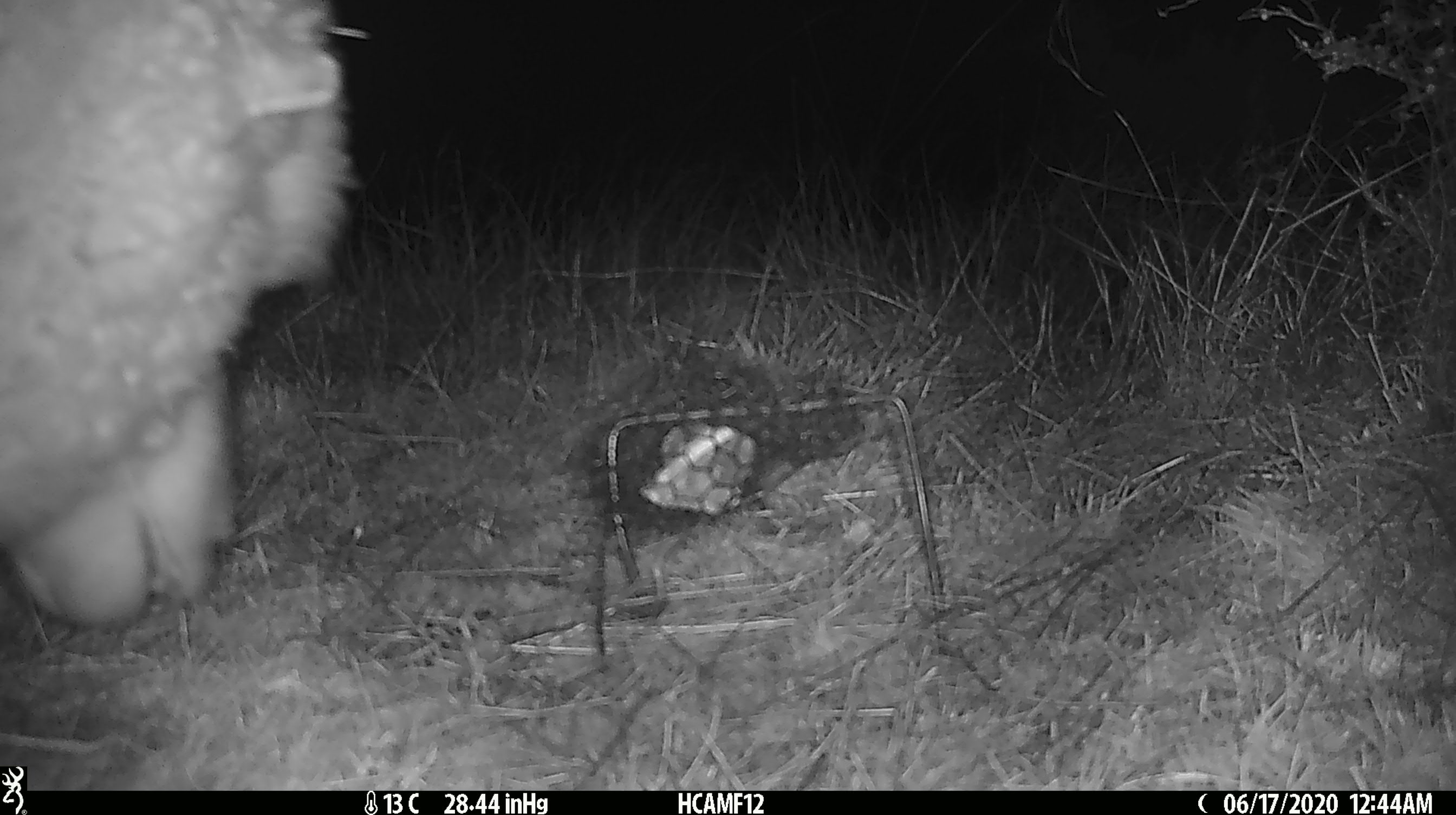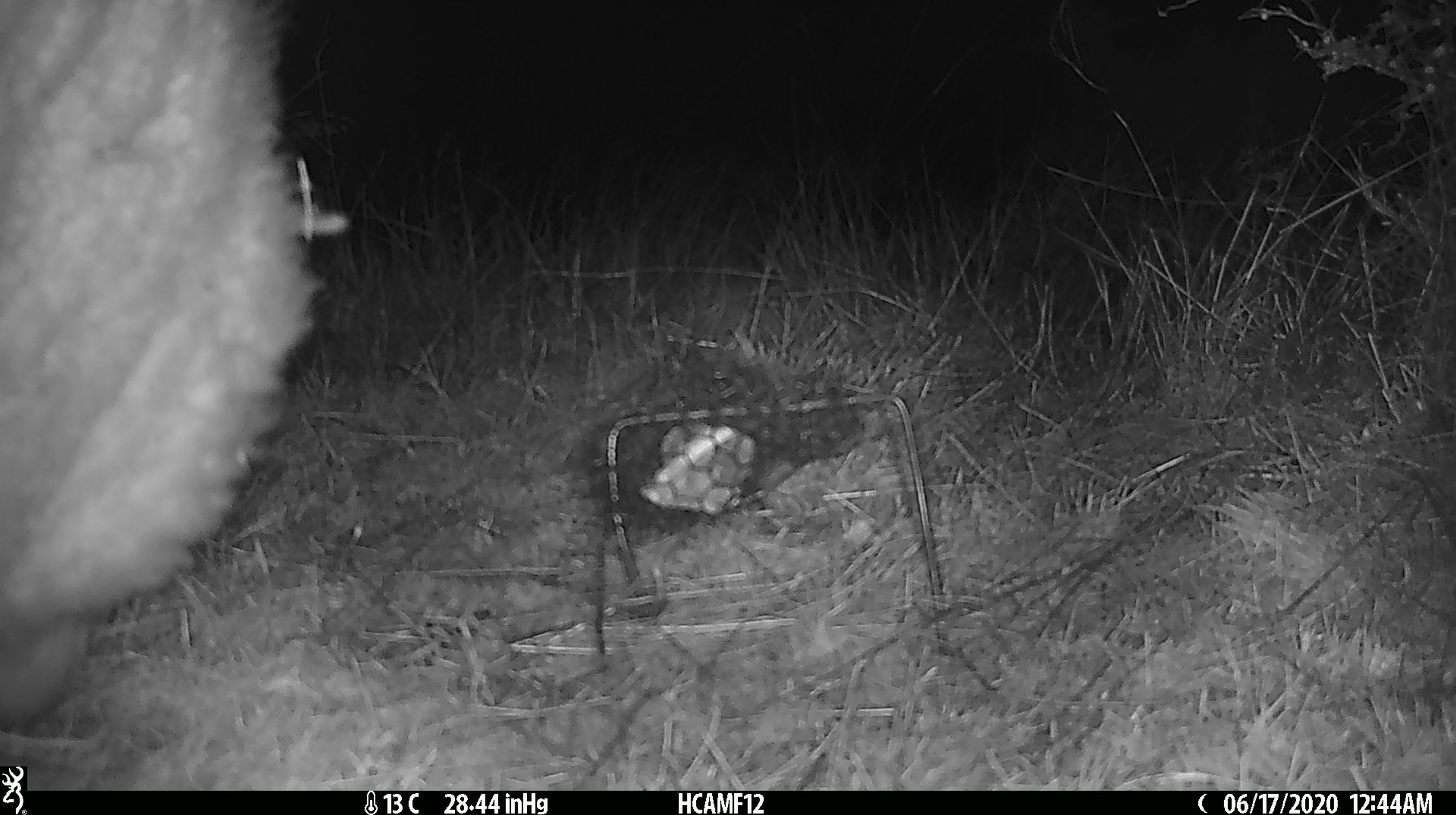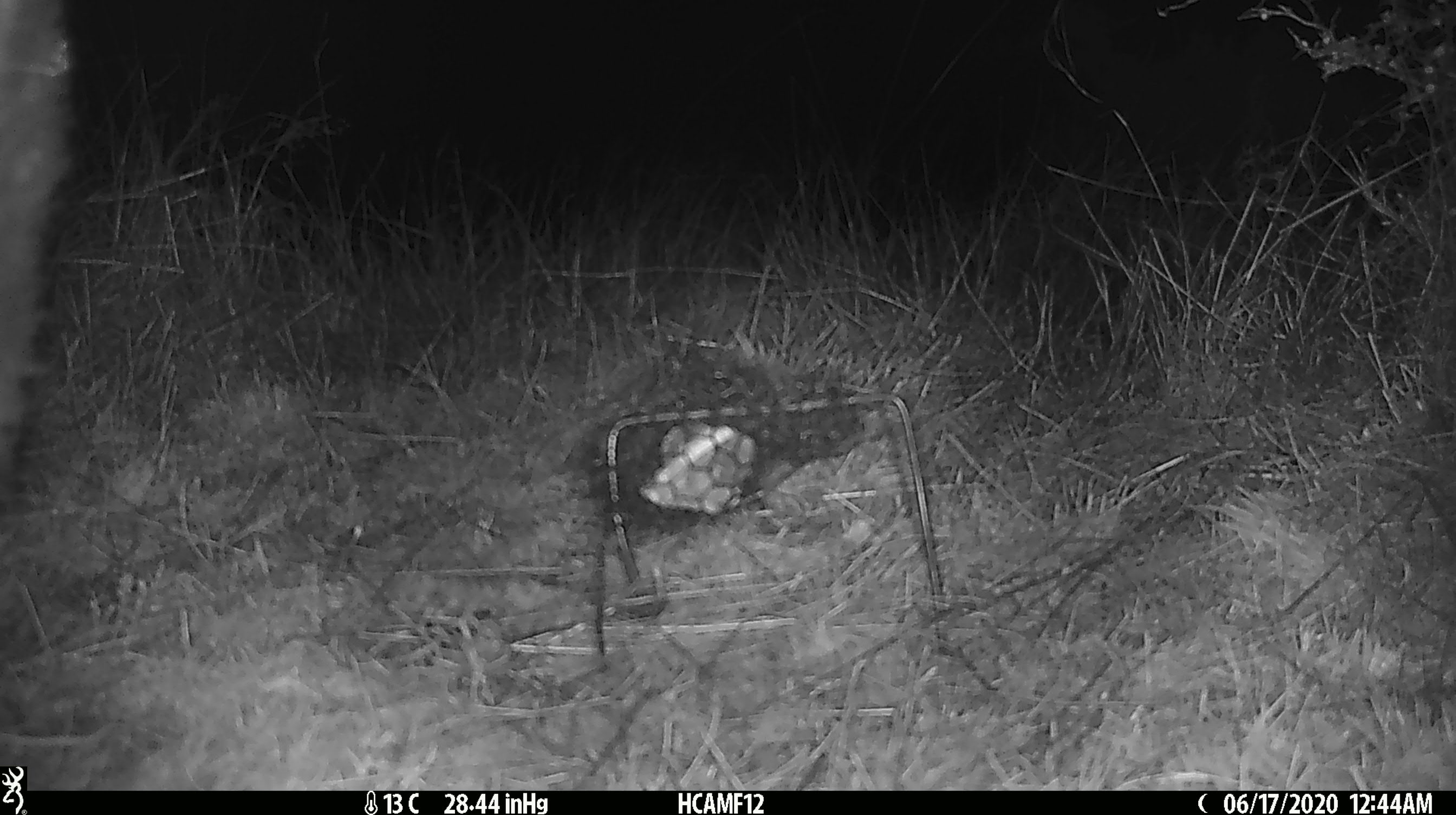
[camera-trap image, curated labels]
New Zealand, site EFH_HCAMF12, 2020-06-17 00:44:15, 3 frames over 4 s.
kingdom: Animalia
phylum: Chordata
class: Mammalia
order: Artiodactyla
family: Bovidae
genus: Ovis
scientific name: Ovis aries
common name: domestic sheep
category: sheep